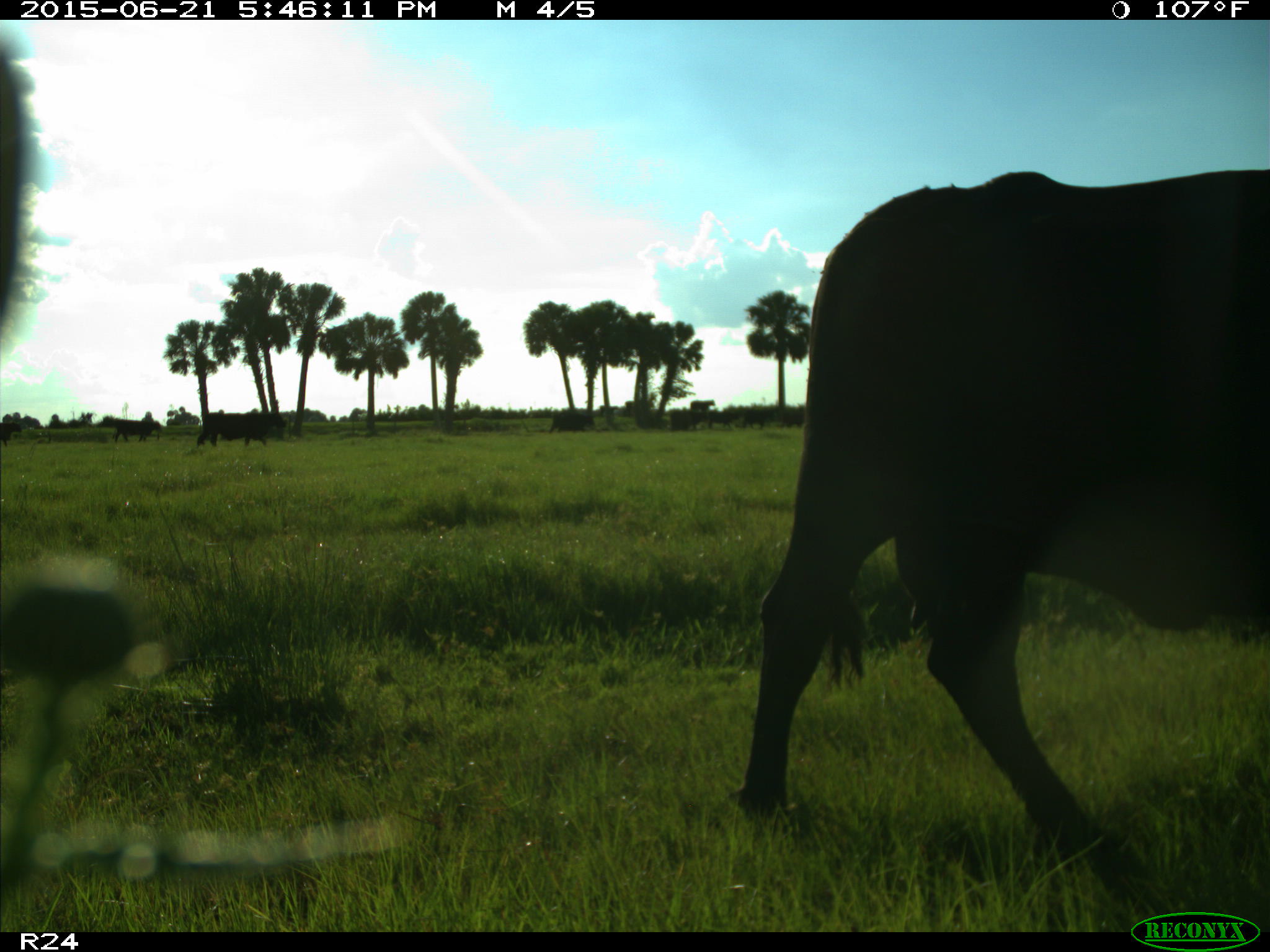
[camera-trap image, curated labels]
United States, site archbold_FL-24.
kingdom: Animalia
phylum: Chordata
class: Mammalia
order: Artiodactyla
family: Bovidae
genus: Bos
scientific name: Bos taurus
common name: domestic cow